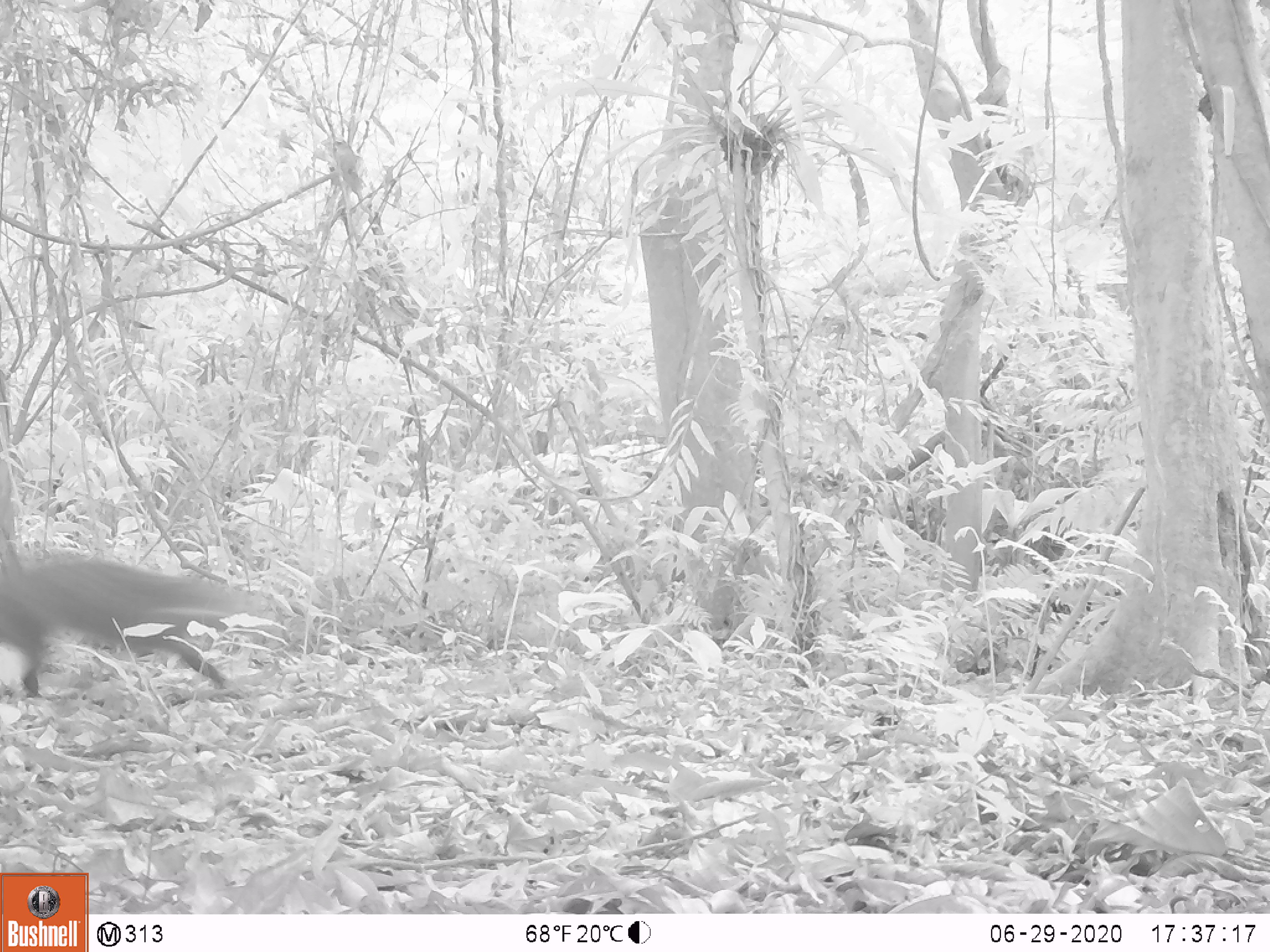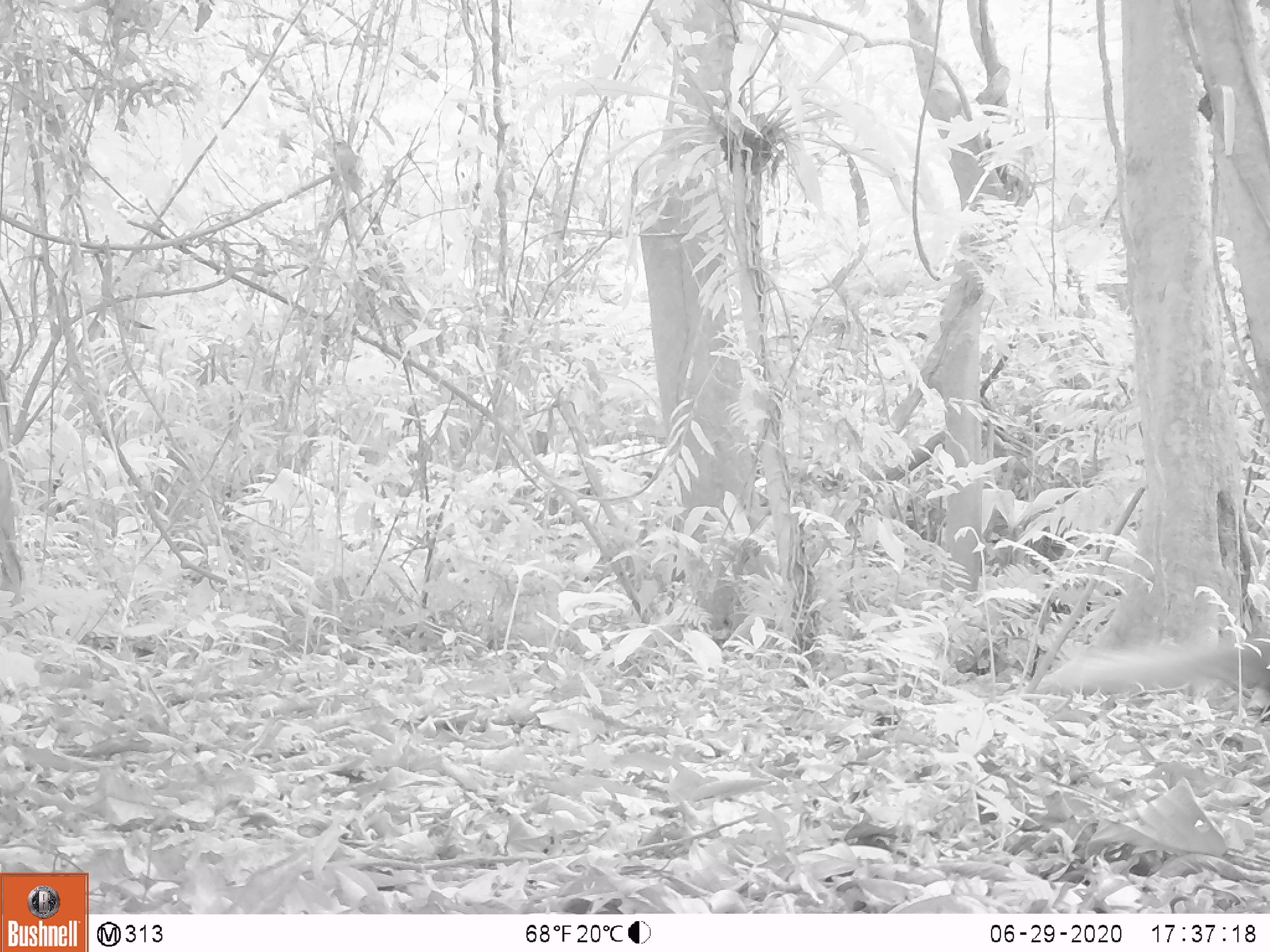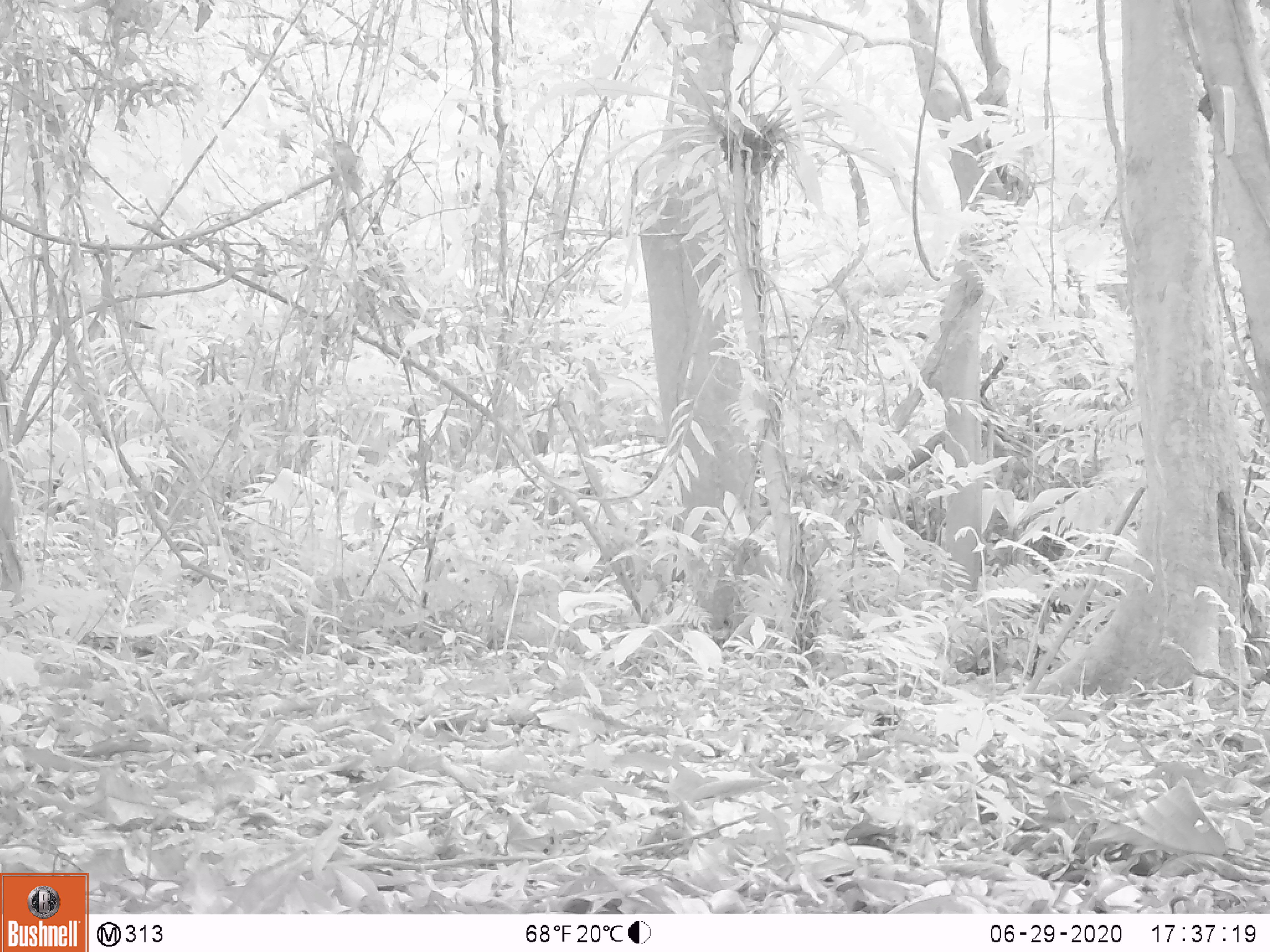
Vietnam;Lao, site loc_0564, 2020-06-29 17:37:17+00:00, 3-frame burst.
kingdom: Animalia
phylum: Chordata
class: Mammalia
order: Carnivora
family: Herpestidae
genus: Urva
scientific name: Urva urva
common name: crab-eating mongoose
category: crab eating mongoose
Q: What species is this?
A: Crab eating mongoose (crab-eating mongoose) (Urva urva).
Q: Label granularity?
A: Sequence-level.